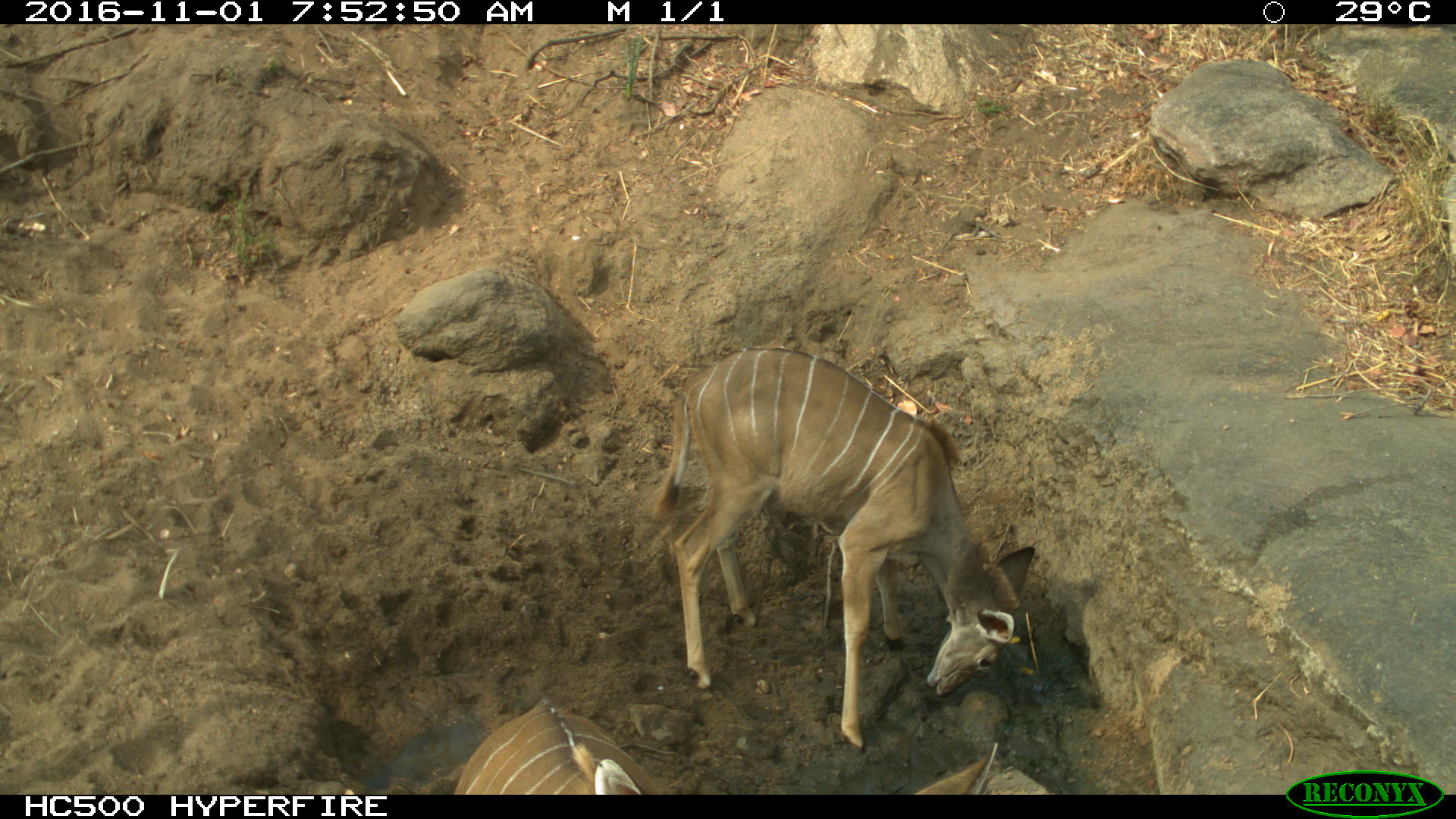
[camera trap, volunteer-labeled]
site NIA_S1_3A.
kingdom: Animalia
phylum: Chordata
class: Mammalia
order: Artiodactyla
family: Bovidae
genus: Tragelaphus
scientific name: Tragelaphus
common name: kudu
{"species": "kudu (Tragelaphus)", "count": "3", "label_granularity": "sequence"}